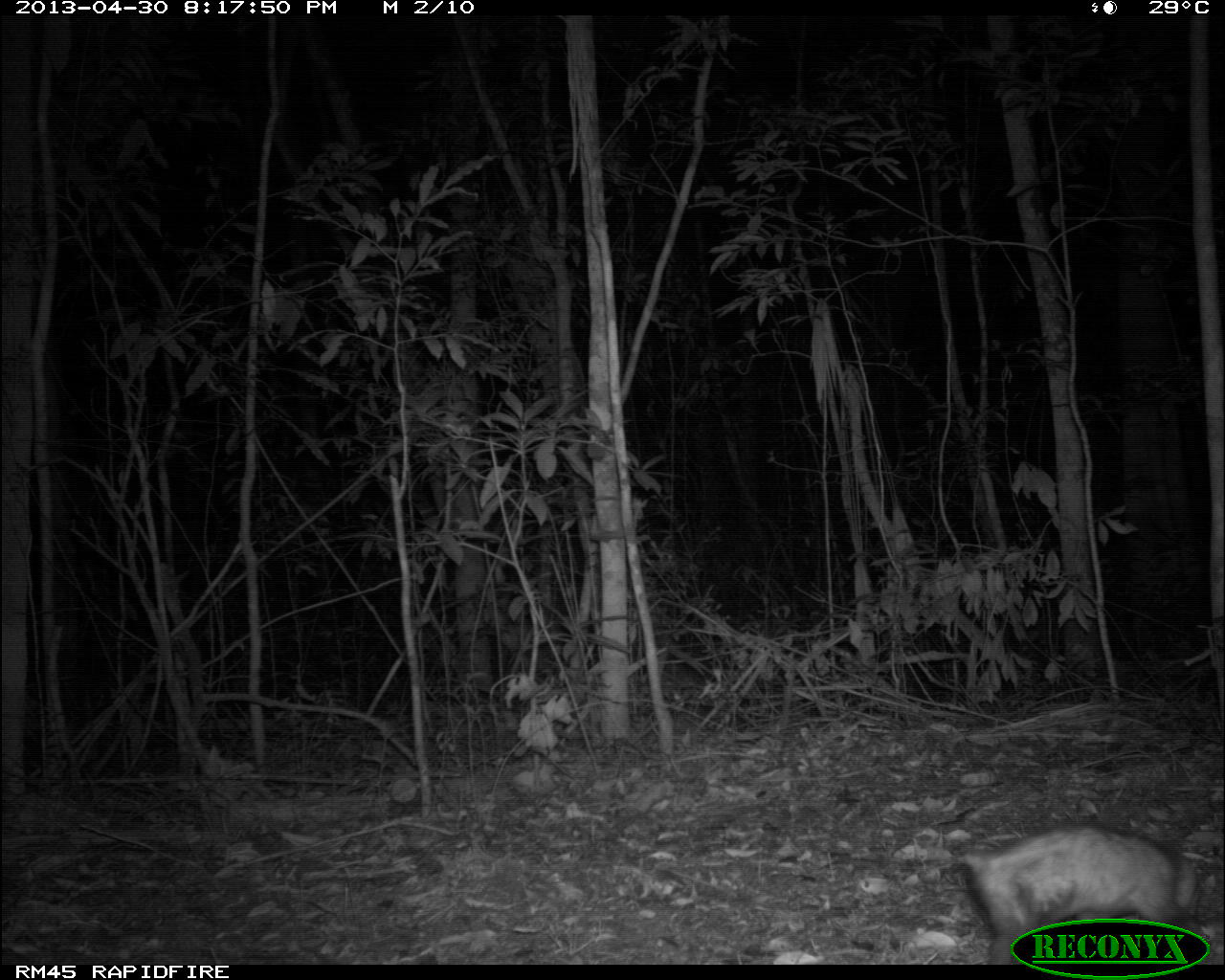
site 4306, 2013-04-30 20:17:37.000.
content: unidentified animal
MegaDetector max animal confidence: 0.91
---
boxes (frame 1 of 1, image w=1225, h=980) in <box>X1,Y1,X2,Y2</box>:
unknown: <box>954,821,1208,963</box>